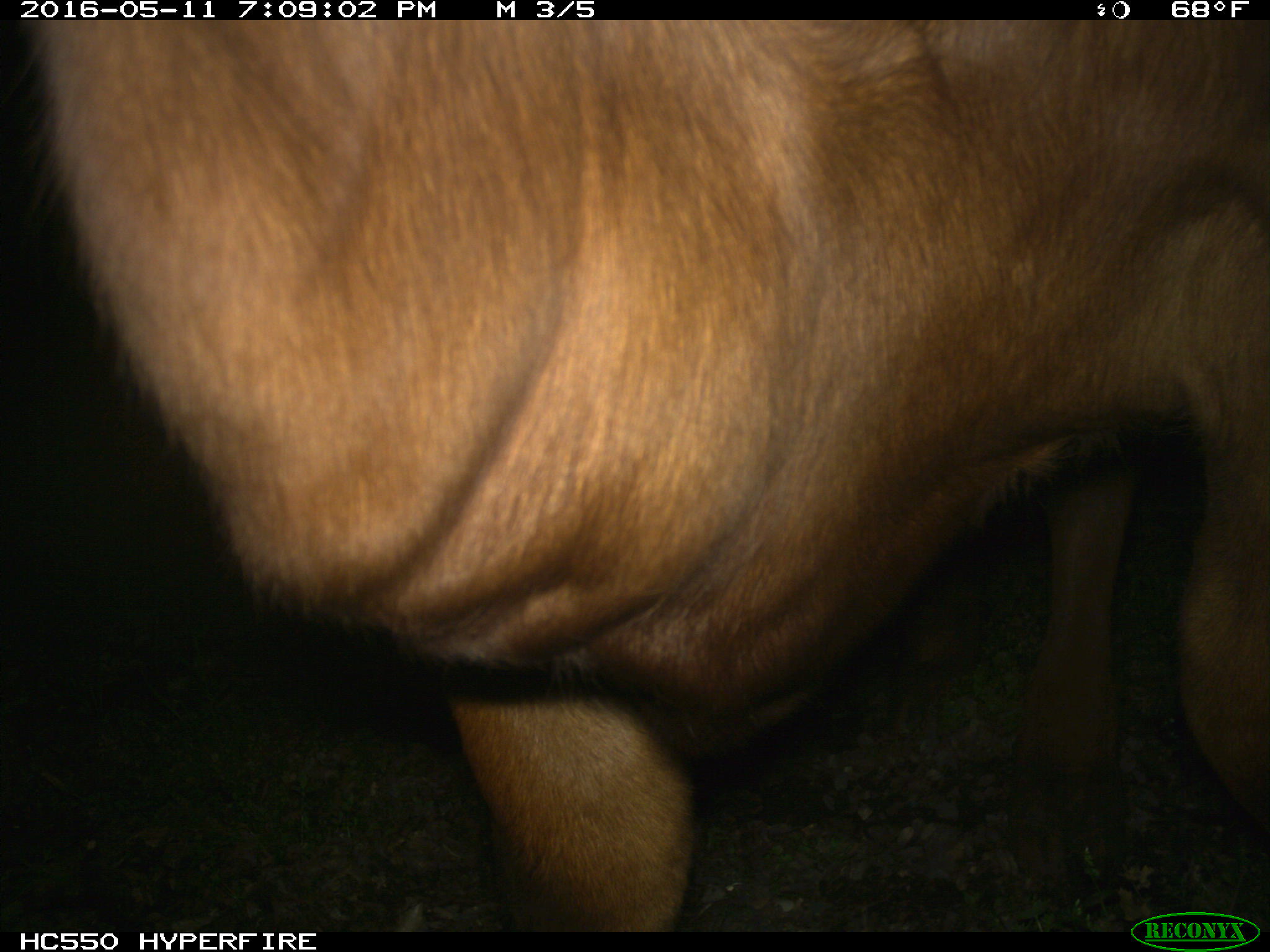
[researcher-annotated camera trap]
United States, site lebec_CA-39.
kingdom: Animalia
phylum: Chordata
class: Mammalia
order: Artiodactyla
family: Bovidae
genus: Bos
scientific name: Bos taurus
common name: domestic cow